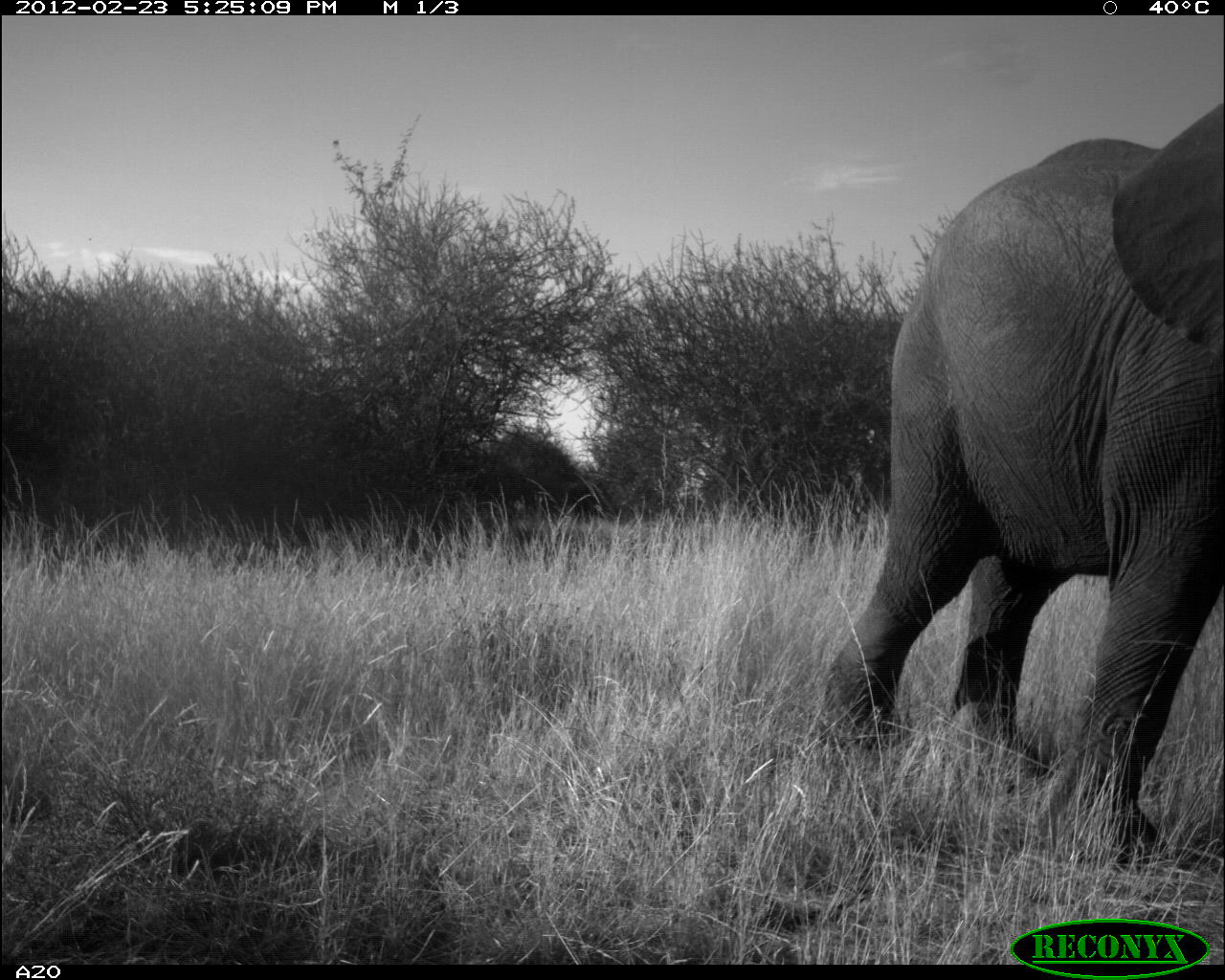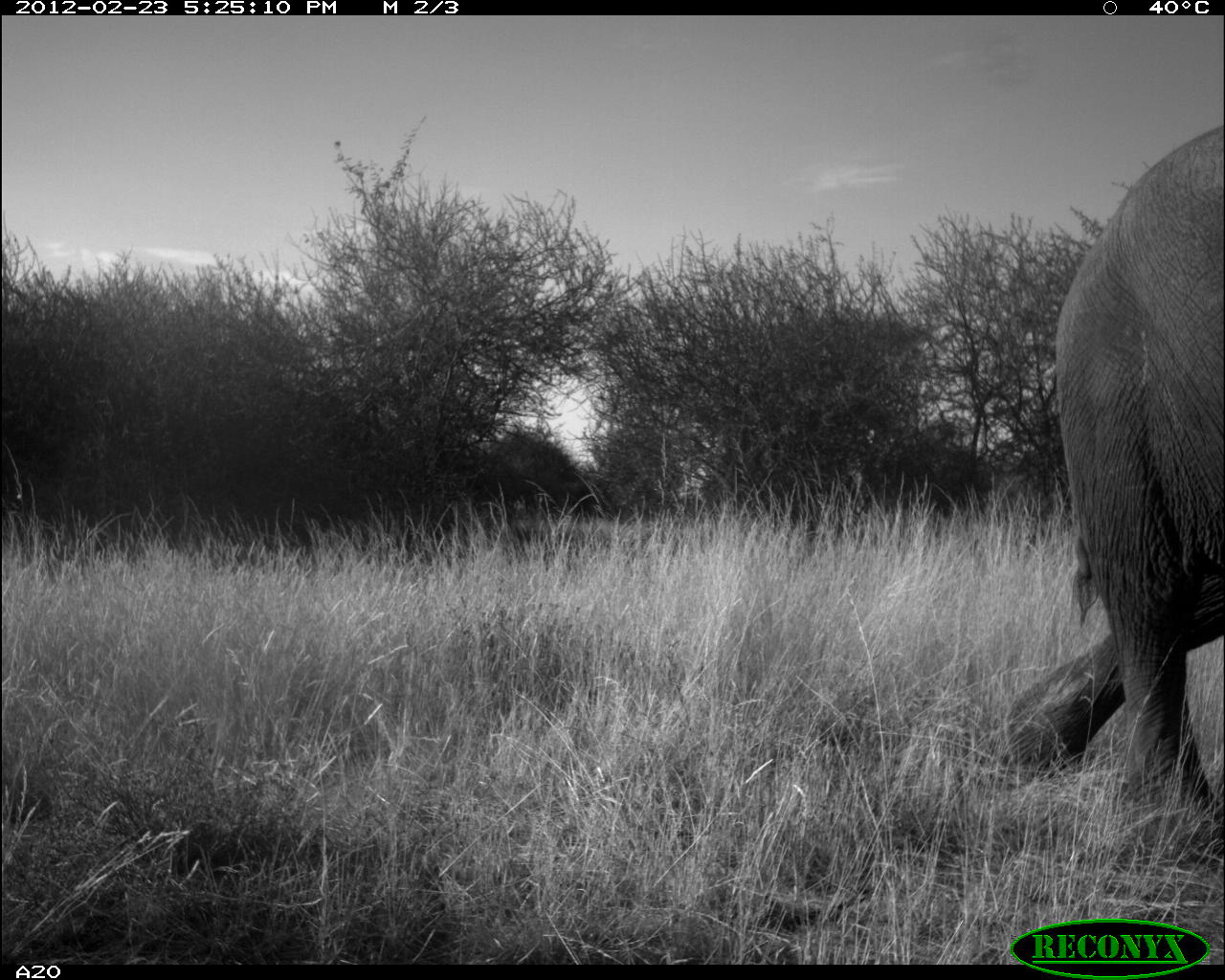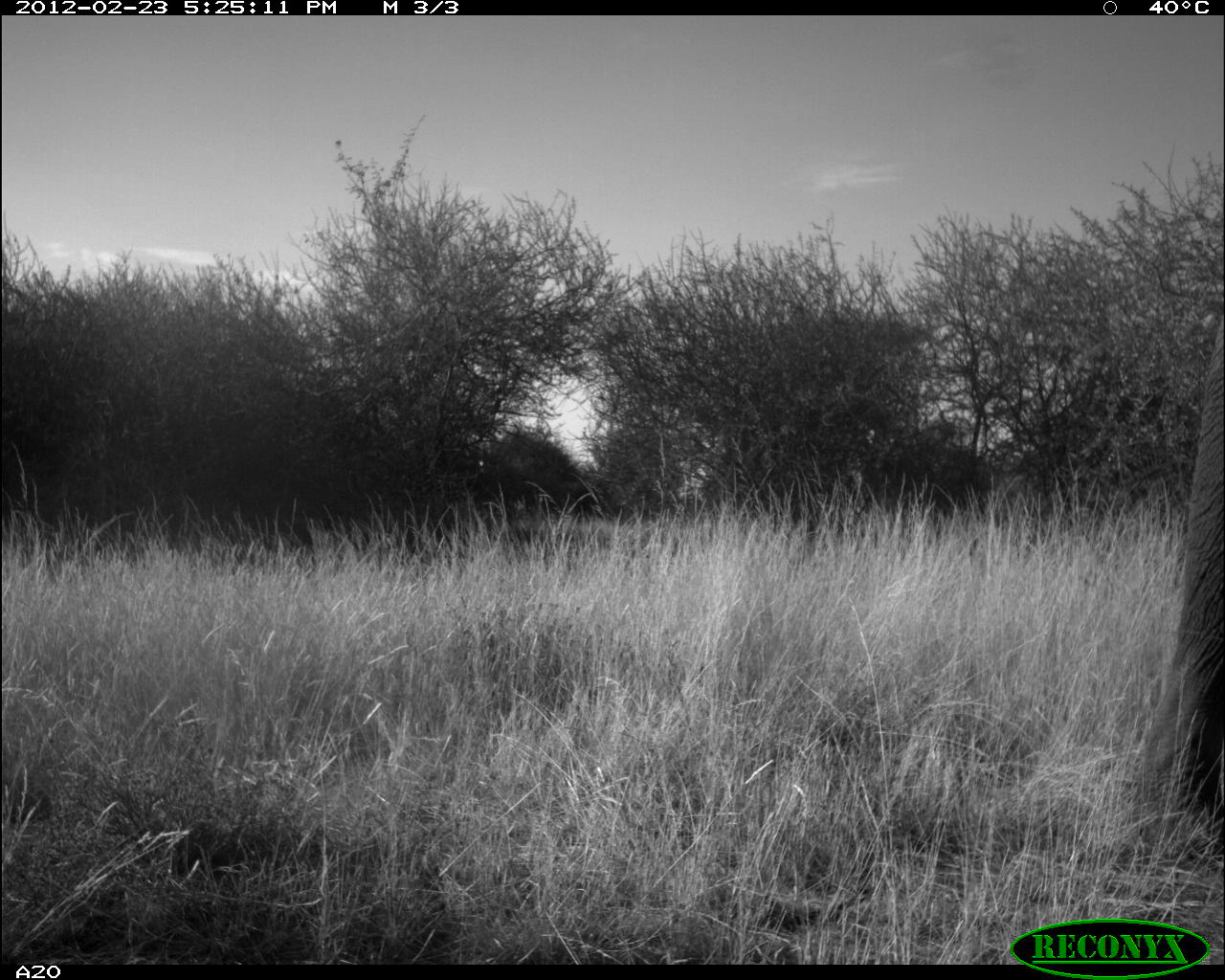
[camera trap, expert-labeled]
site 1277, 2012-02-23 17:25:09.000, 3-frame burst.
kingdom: Animalia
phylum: Chordata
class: Mammalia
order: Proboscidea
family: Elephantidae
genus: Loxodonta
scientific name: Loxodonta africana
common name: african bush elephant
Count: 1.